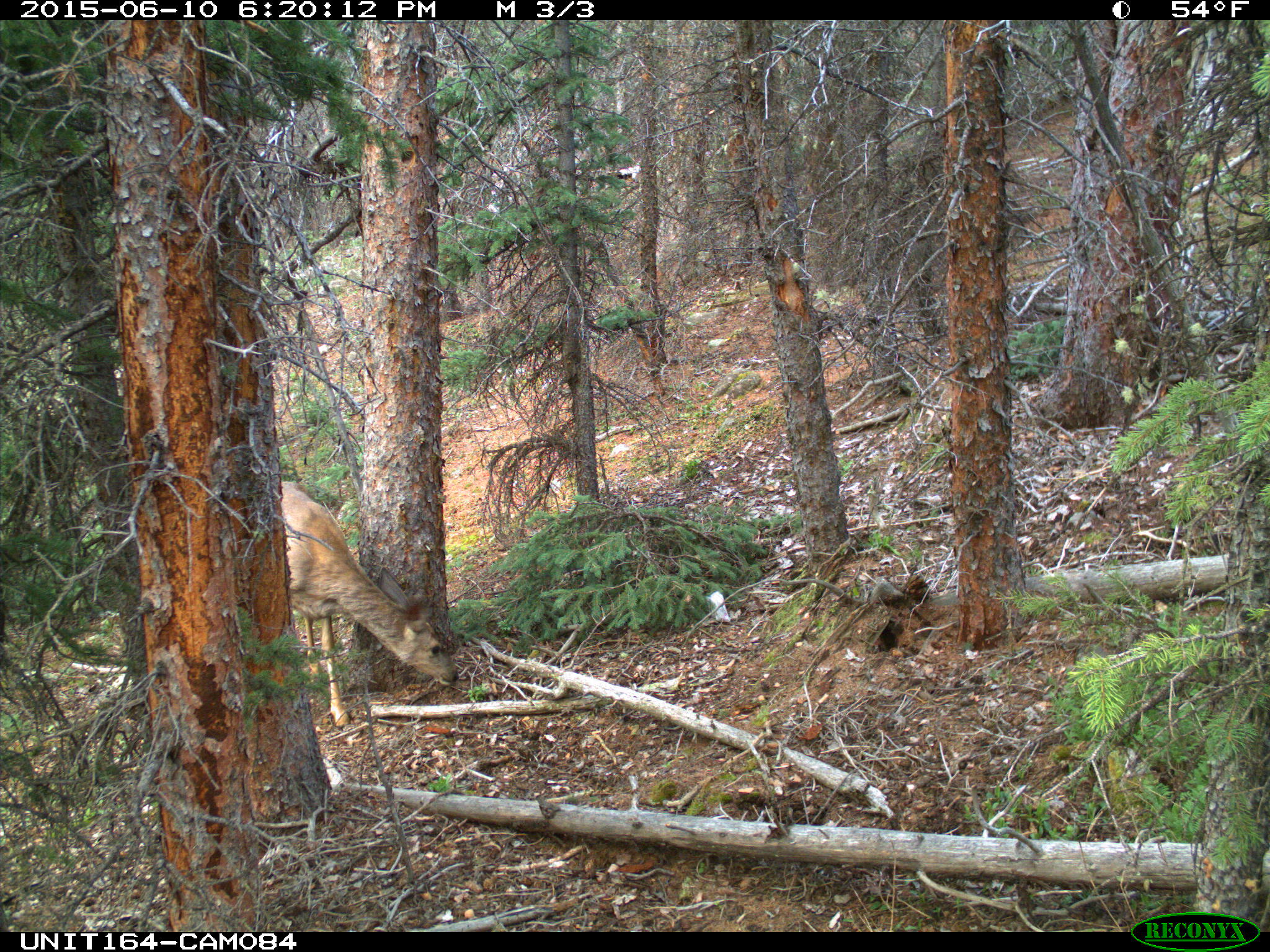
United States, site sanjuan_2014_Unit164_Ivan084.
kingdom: Animalia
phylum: Chordata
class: Mammalia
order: Artiodactyla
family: Cervidae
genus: Odocoileus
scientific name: Odocoileus hemionus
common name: mule deer